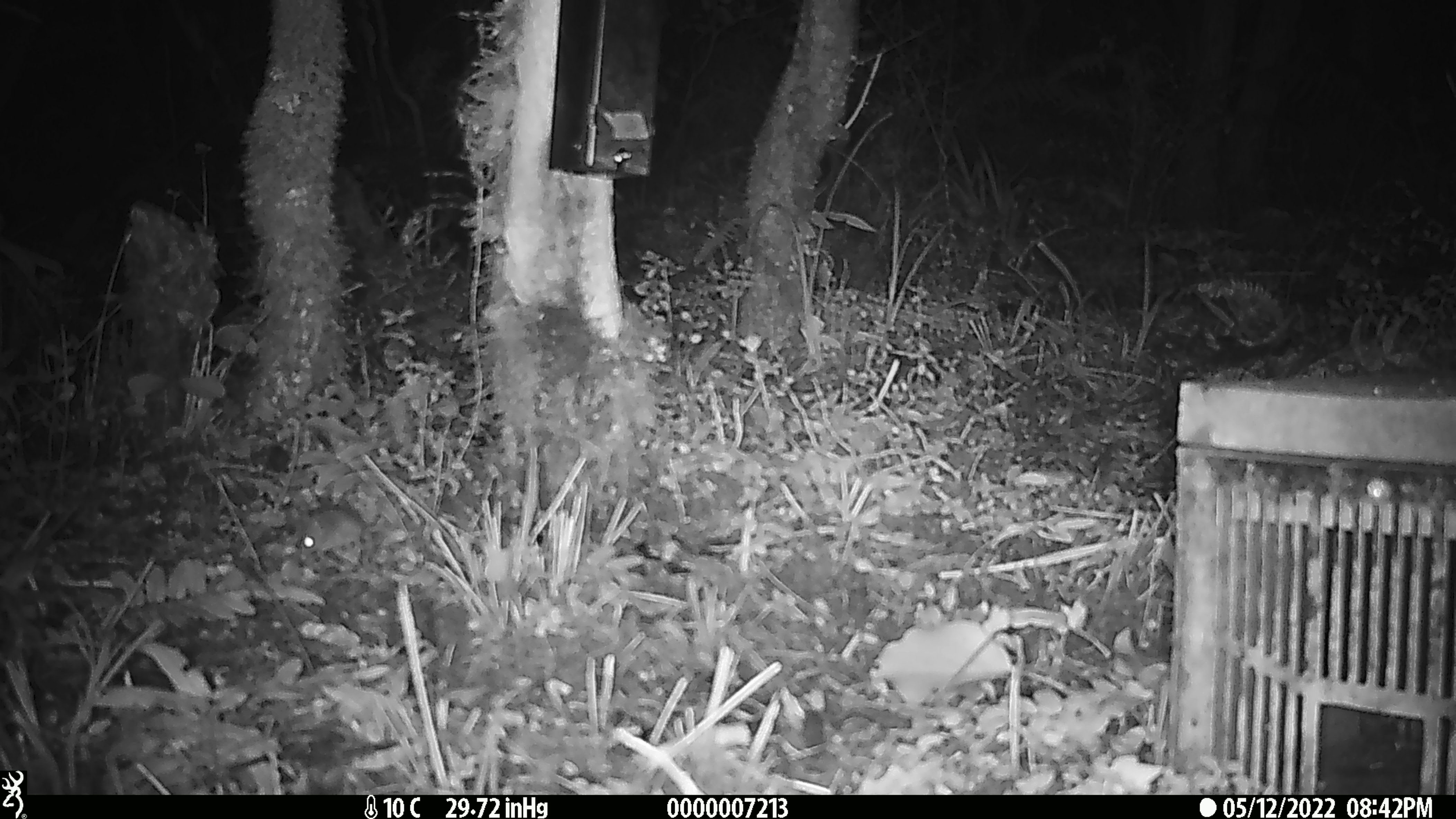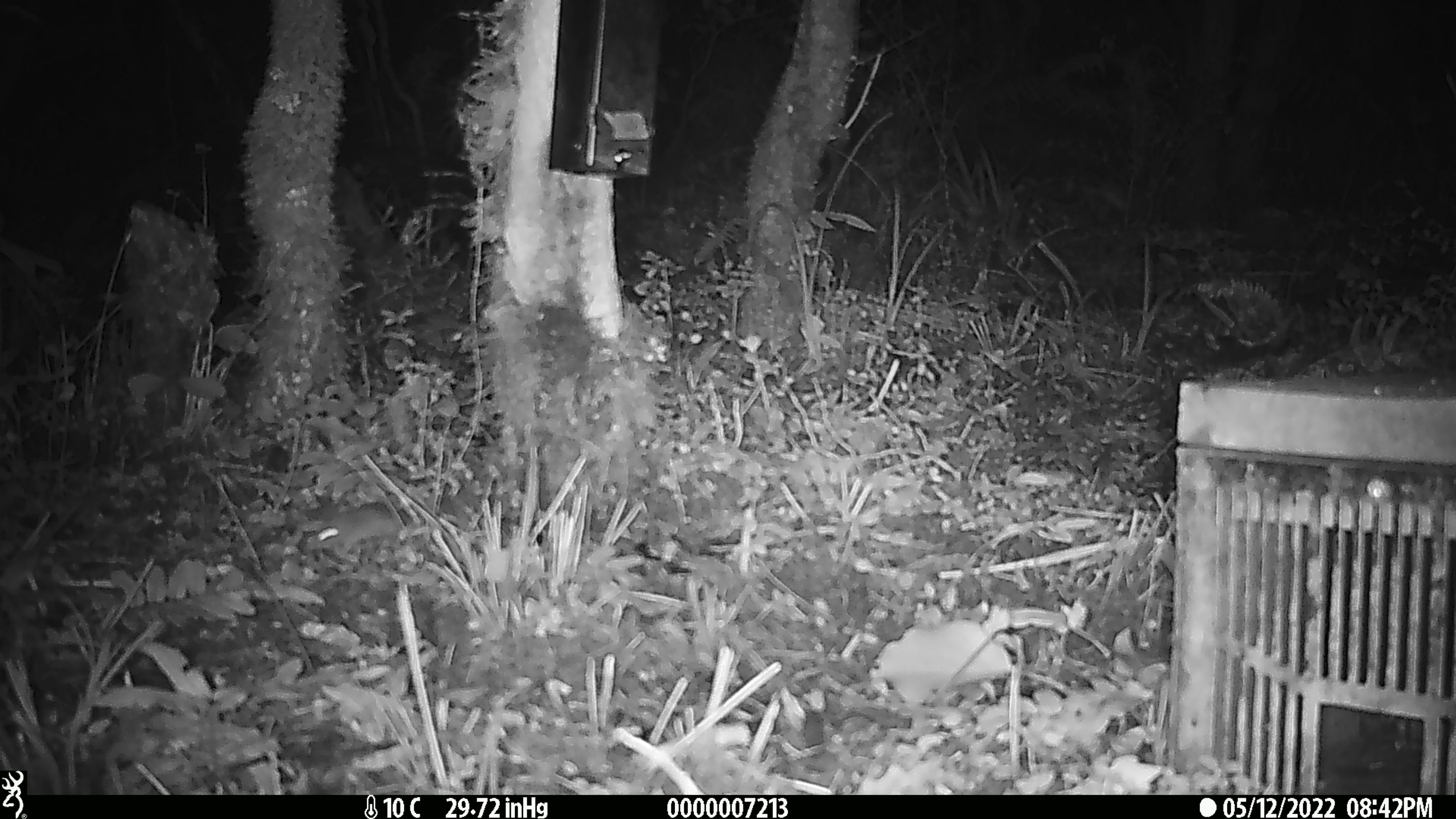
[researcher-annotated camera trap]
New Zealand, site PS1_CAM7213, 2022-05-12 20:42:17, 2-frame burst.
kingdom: Animalia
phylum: Chordata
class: Mammalia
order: Rodentia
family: Muridae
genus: Mus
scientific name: Mus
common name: mouse